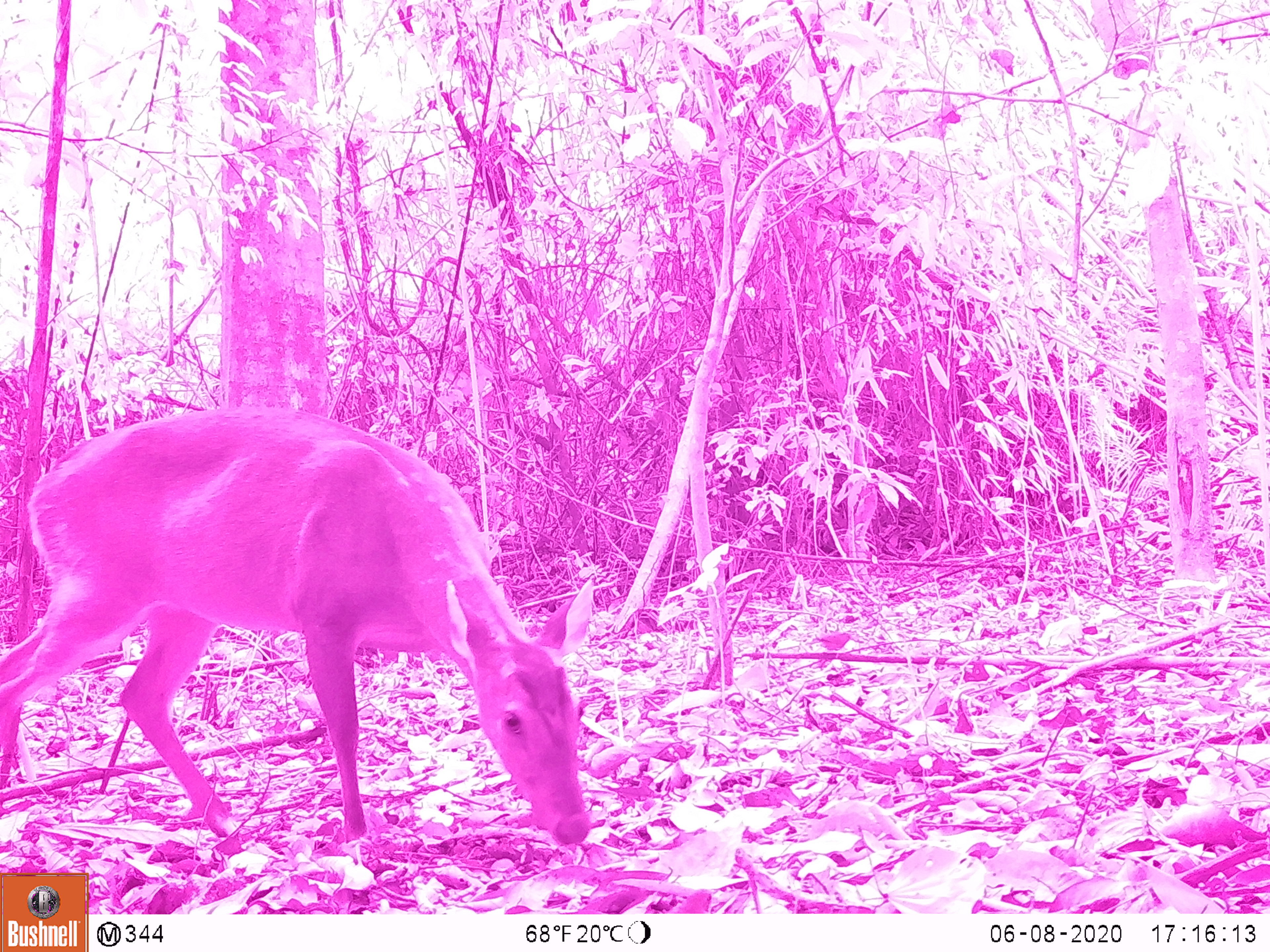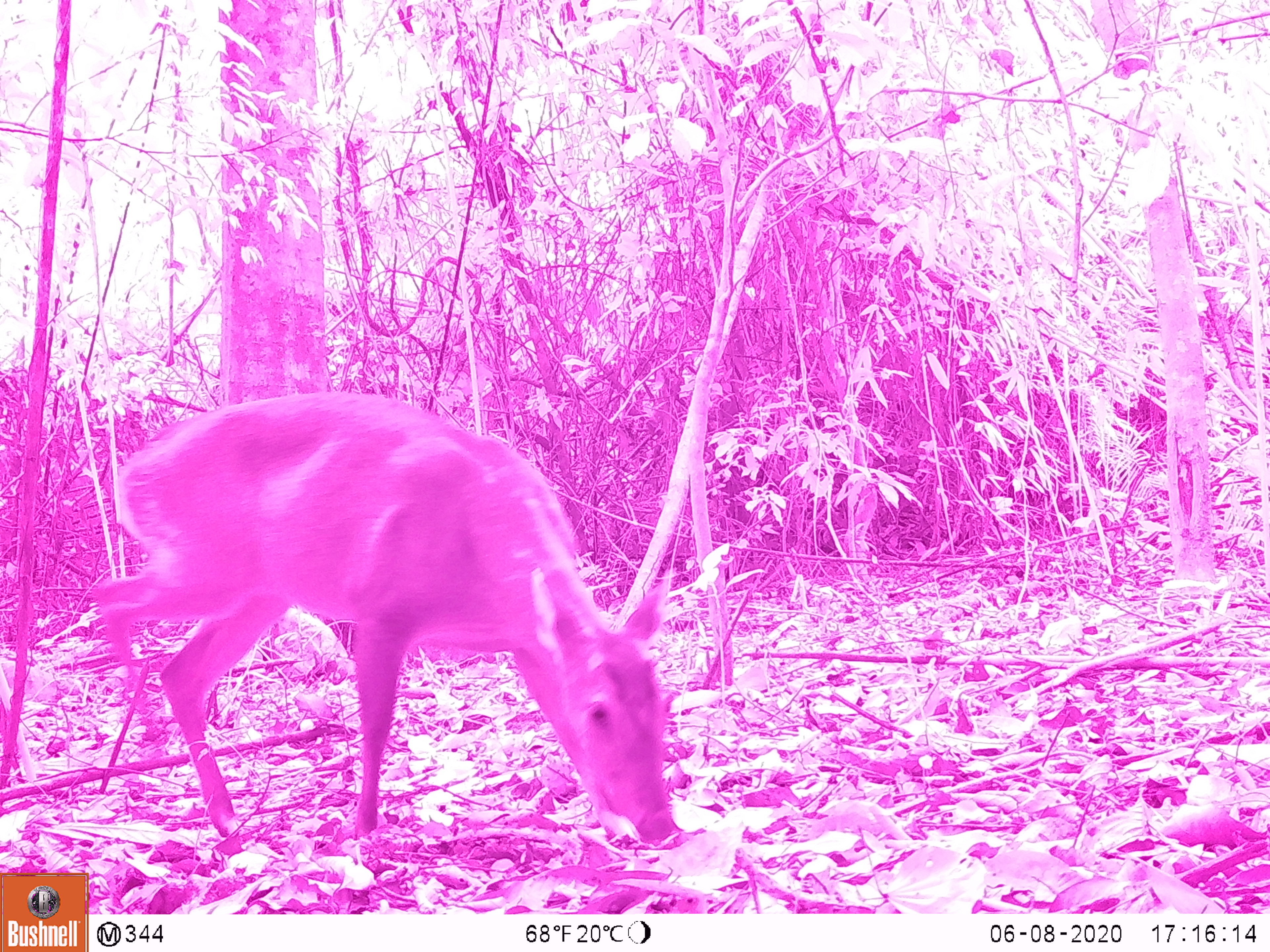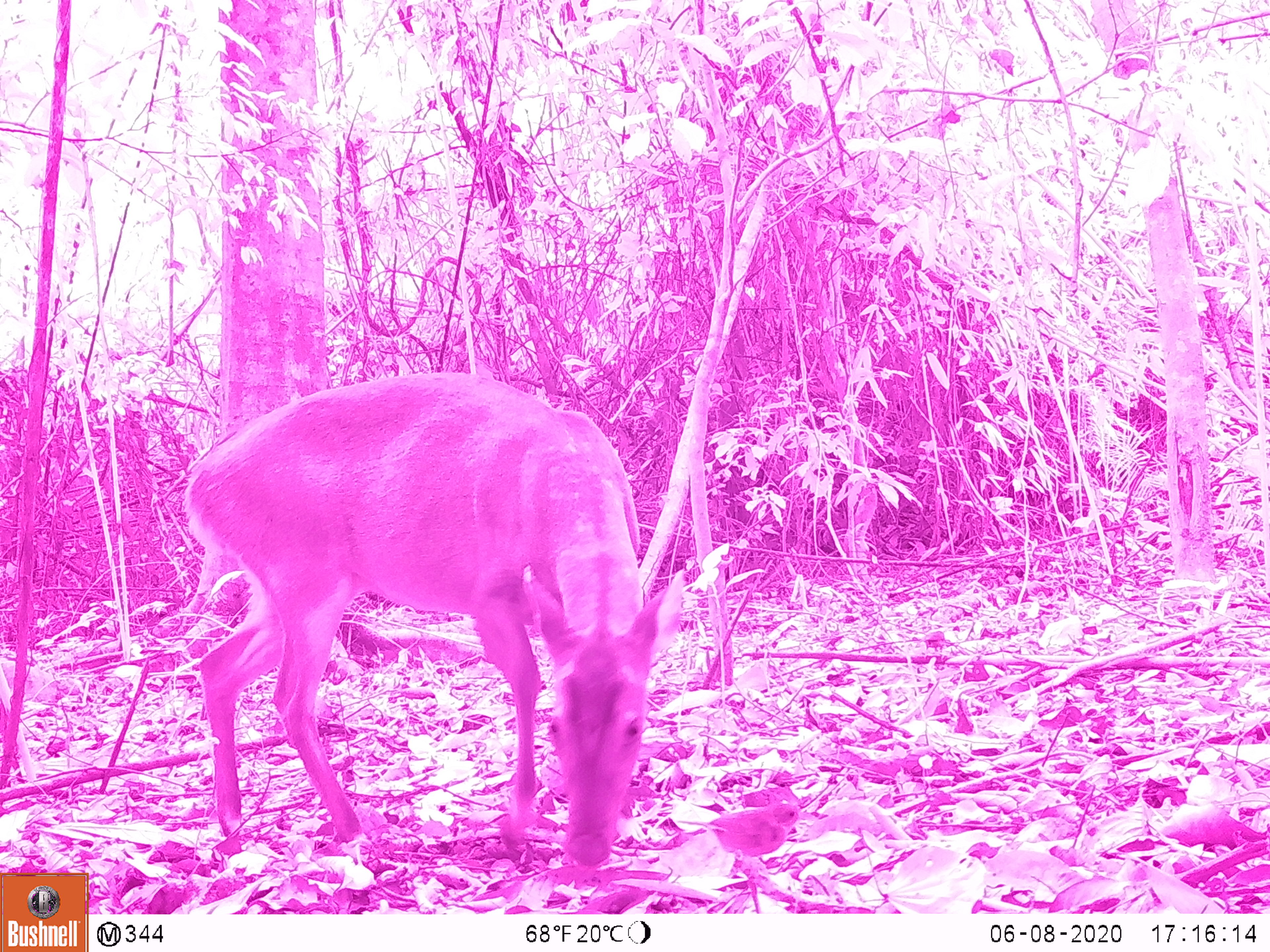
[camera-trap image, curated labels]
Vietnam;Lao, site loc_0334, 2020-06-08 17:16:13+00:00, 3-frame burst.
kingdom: Animalia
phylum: Chordata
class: Mammalia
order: Artiodactyla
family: Cervidae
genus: Muntiacus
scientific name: Muntiacus vuquangensis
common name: large-antlered muntjac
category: large antlered muntjac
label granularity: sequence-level